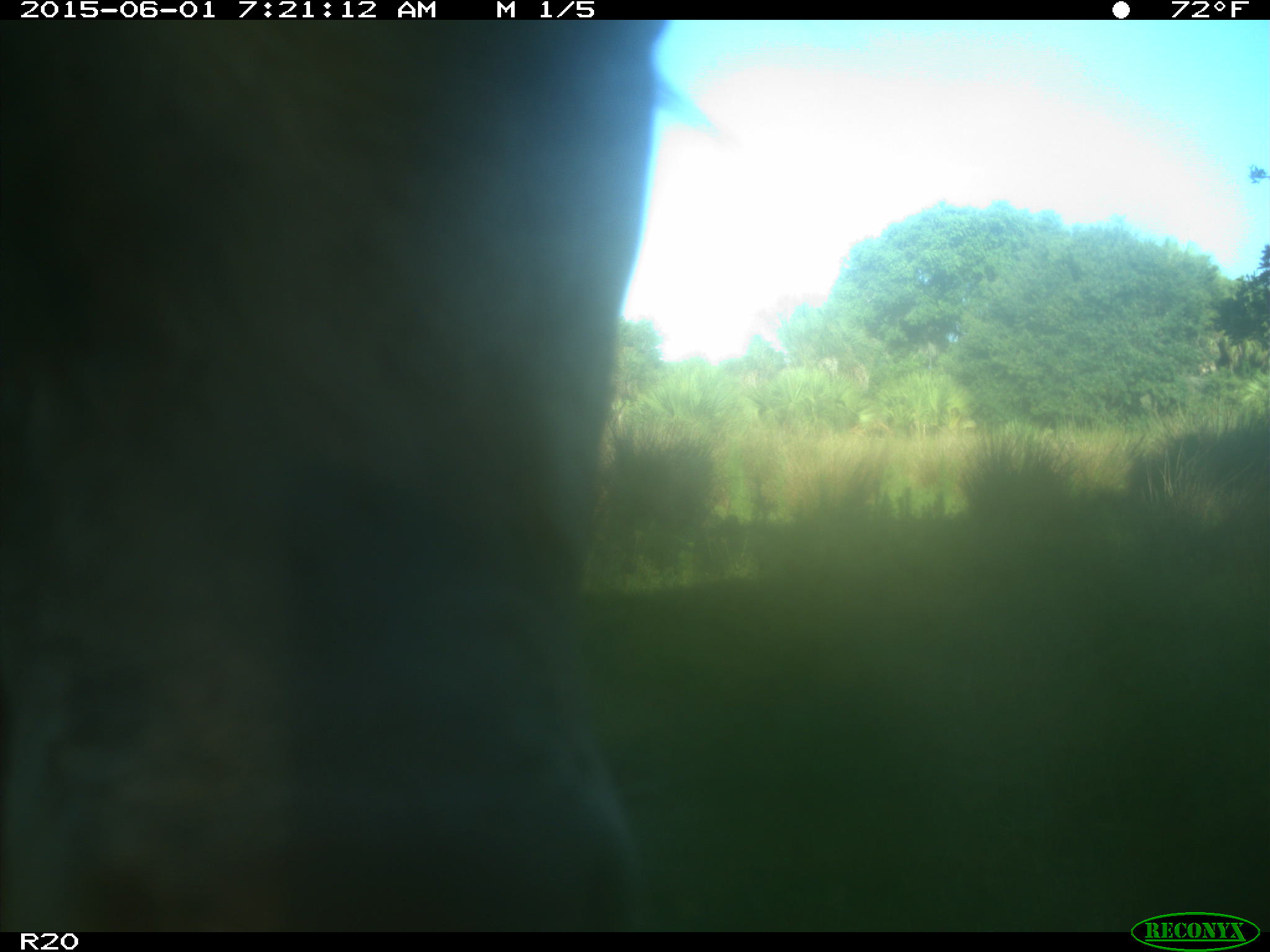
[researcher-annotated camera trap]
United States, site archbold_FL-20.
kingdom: Animalia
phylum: Chordata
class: Mammalia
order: Artiodactyla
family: Bovidae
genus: Bos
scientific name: Bos taurus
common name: domestic cow